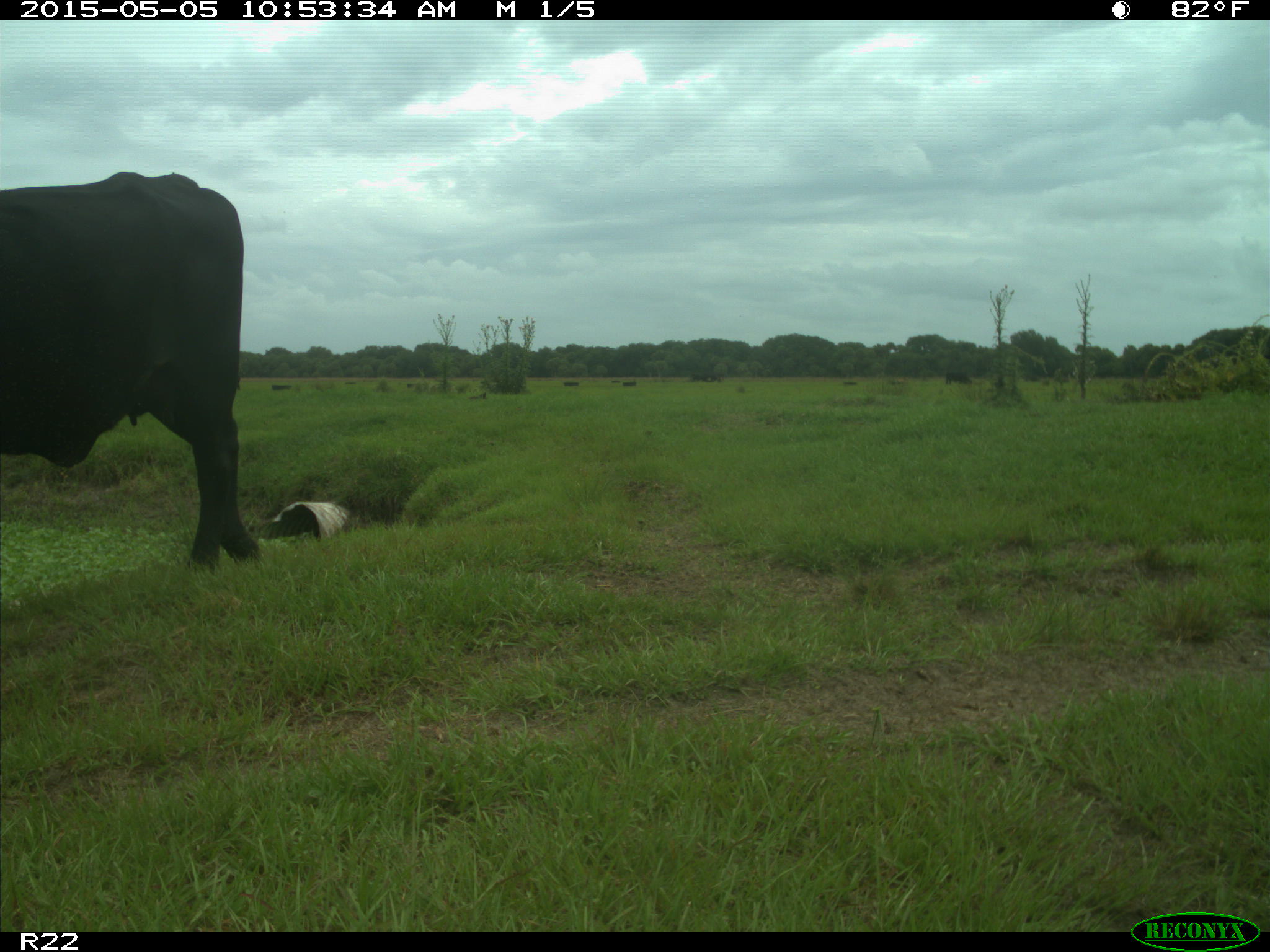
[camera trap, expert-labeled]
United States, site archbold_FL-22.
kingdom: Animalia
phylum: Chordata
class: Mammalia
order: Artiodactyla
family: Bovidae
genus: Bos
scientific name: Bos taurus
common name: domestic cow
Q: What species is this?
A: Bos taurus (domestic cow).